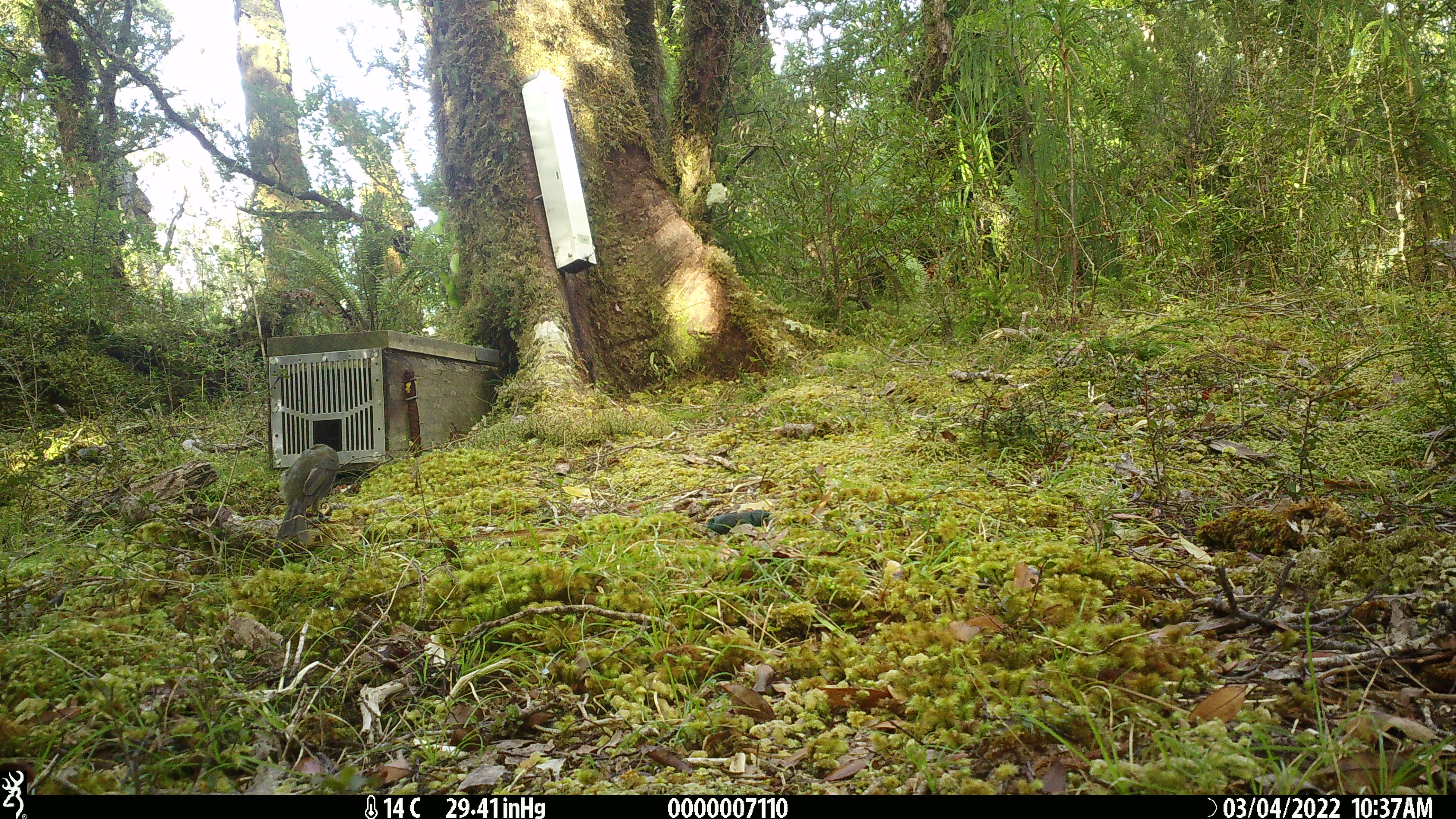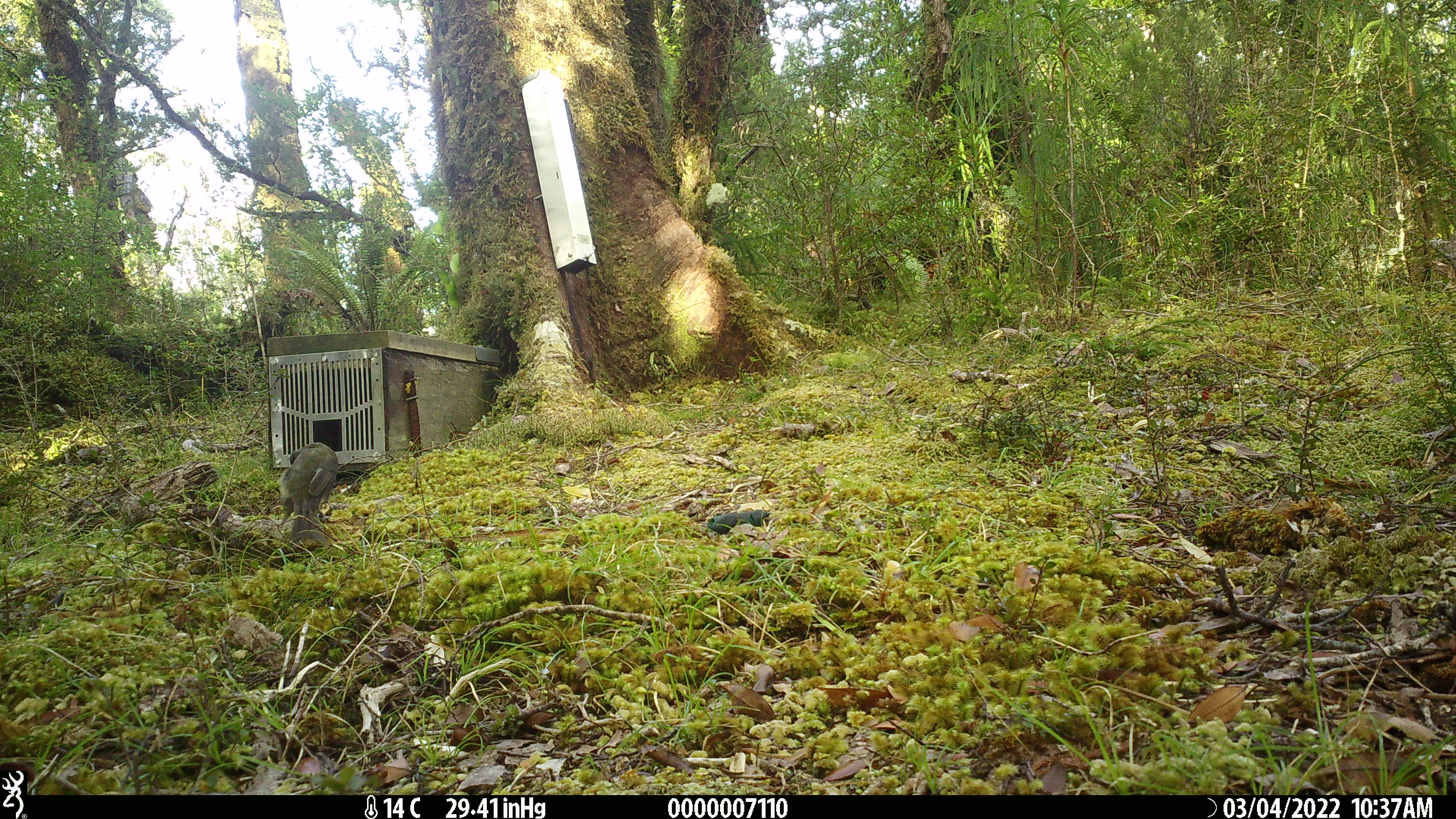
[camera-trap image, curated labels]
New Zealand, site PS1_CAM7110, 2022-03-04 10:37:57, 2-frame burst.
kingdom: Animalia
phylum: Chordata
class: Aves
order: Passeriformes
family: Meliphagidae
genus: Anthornis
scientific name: Anthornis melanura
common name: new zealand bellbird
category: bellbird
Bellbird (new zealand bellbird) (Anthornis melanura).